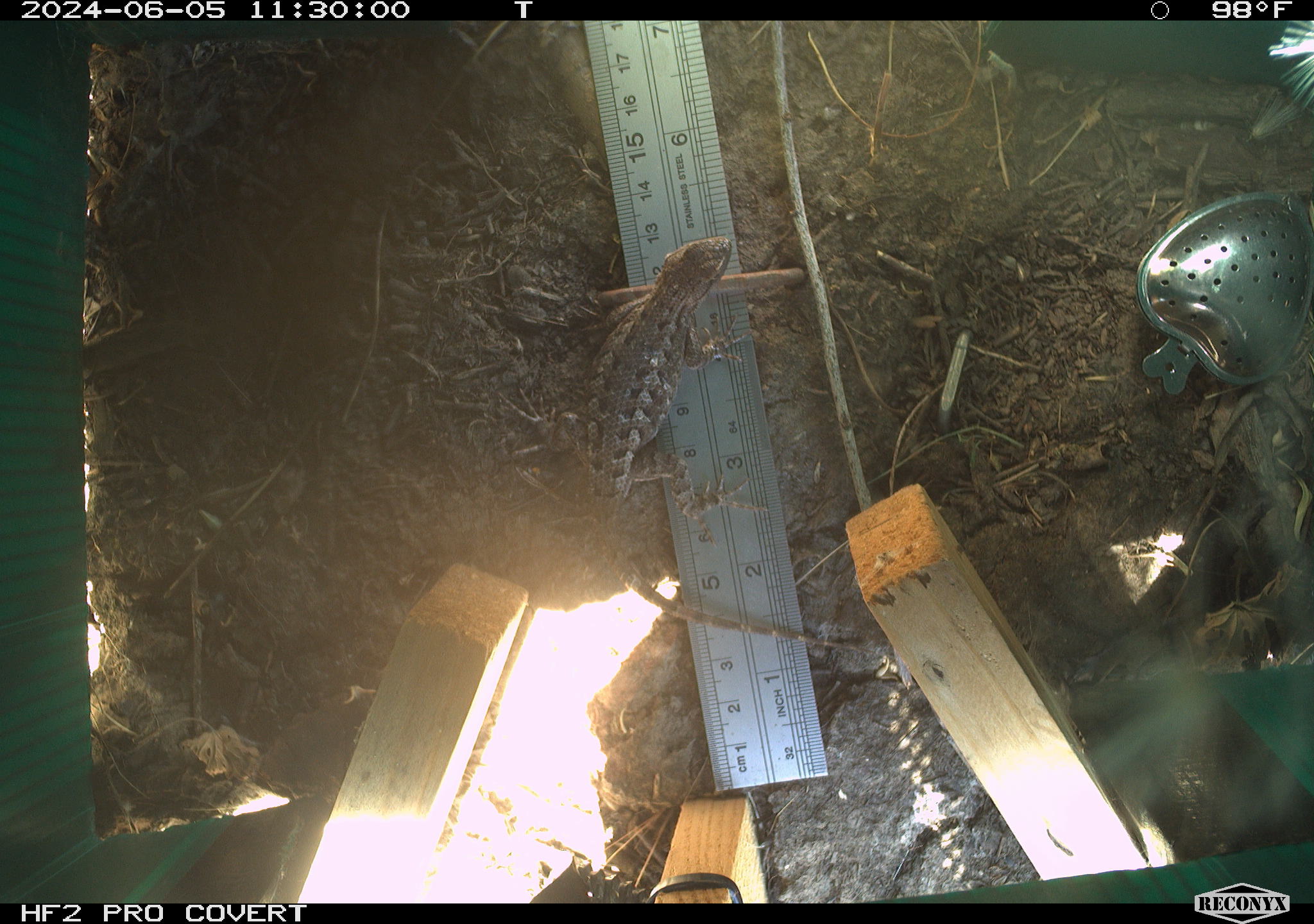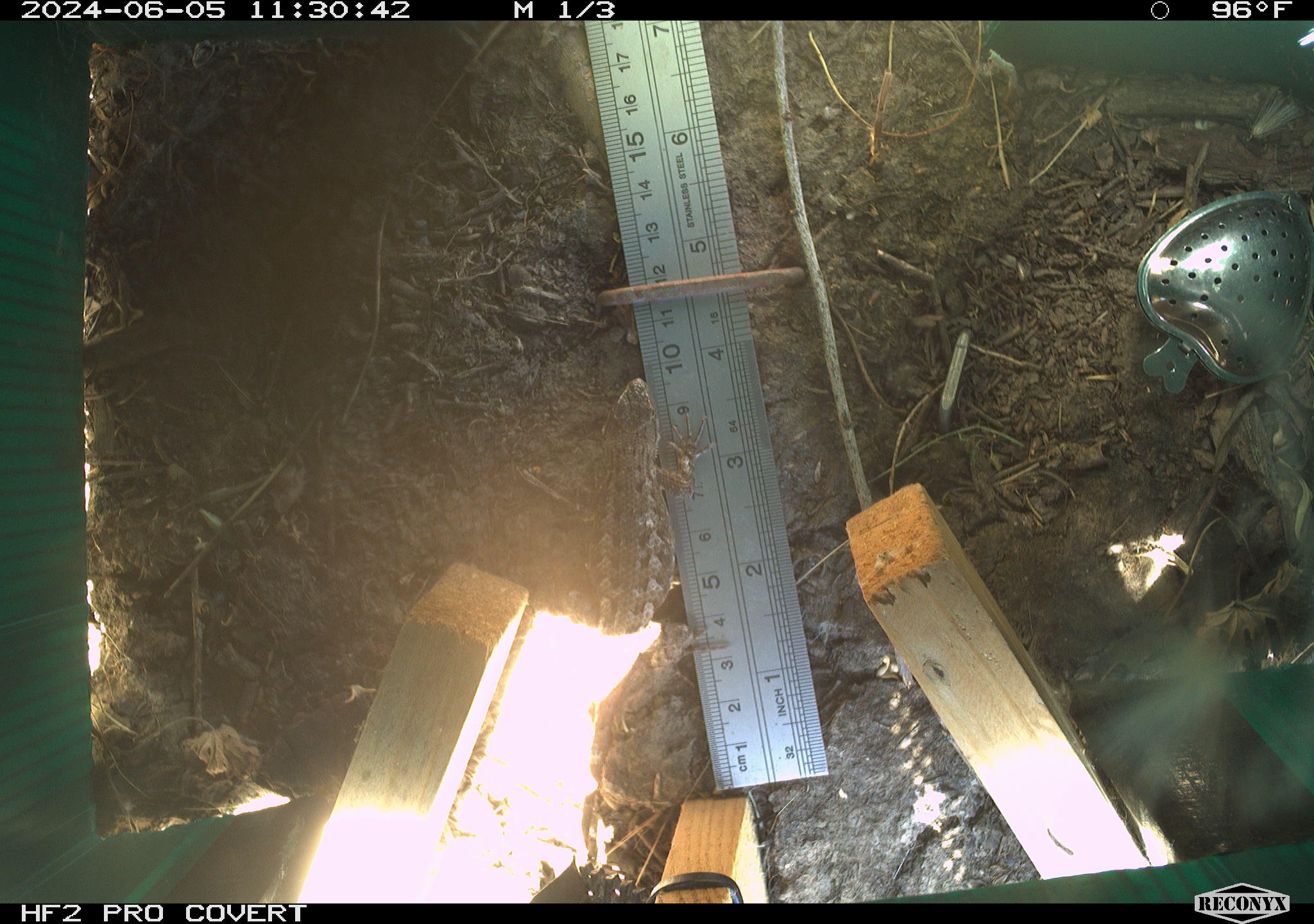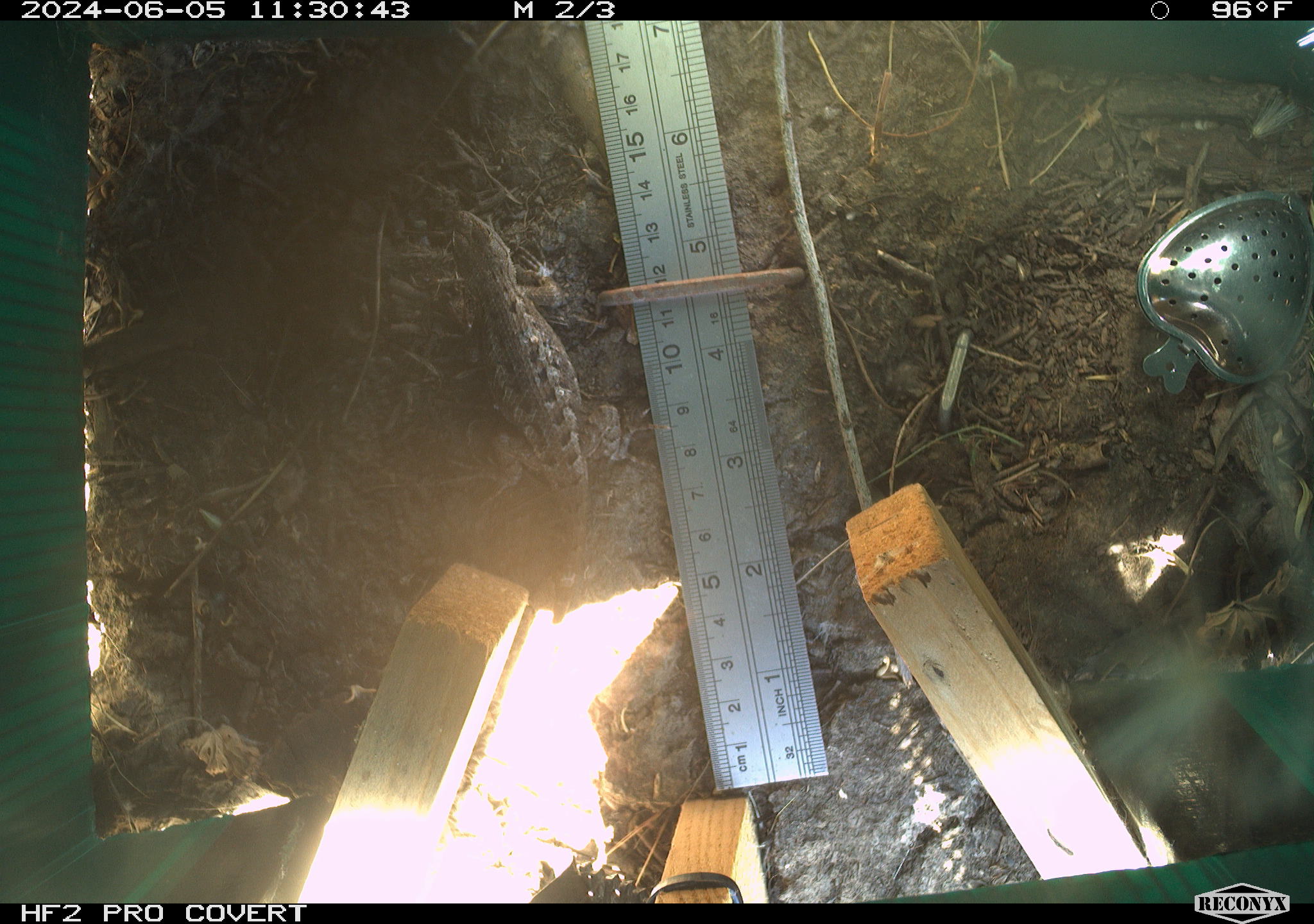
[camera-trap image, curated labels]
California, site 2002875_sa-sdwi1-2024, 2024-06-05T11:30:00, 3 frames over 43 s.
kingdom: Animalia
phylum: Chordata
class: Reptilia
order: Squamata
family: Phrynosomatidae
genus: Sceloporus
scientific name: Sceloporus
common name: spiny lizards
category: sceloporus species